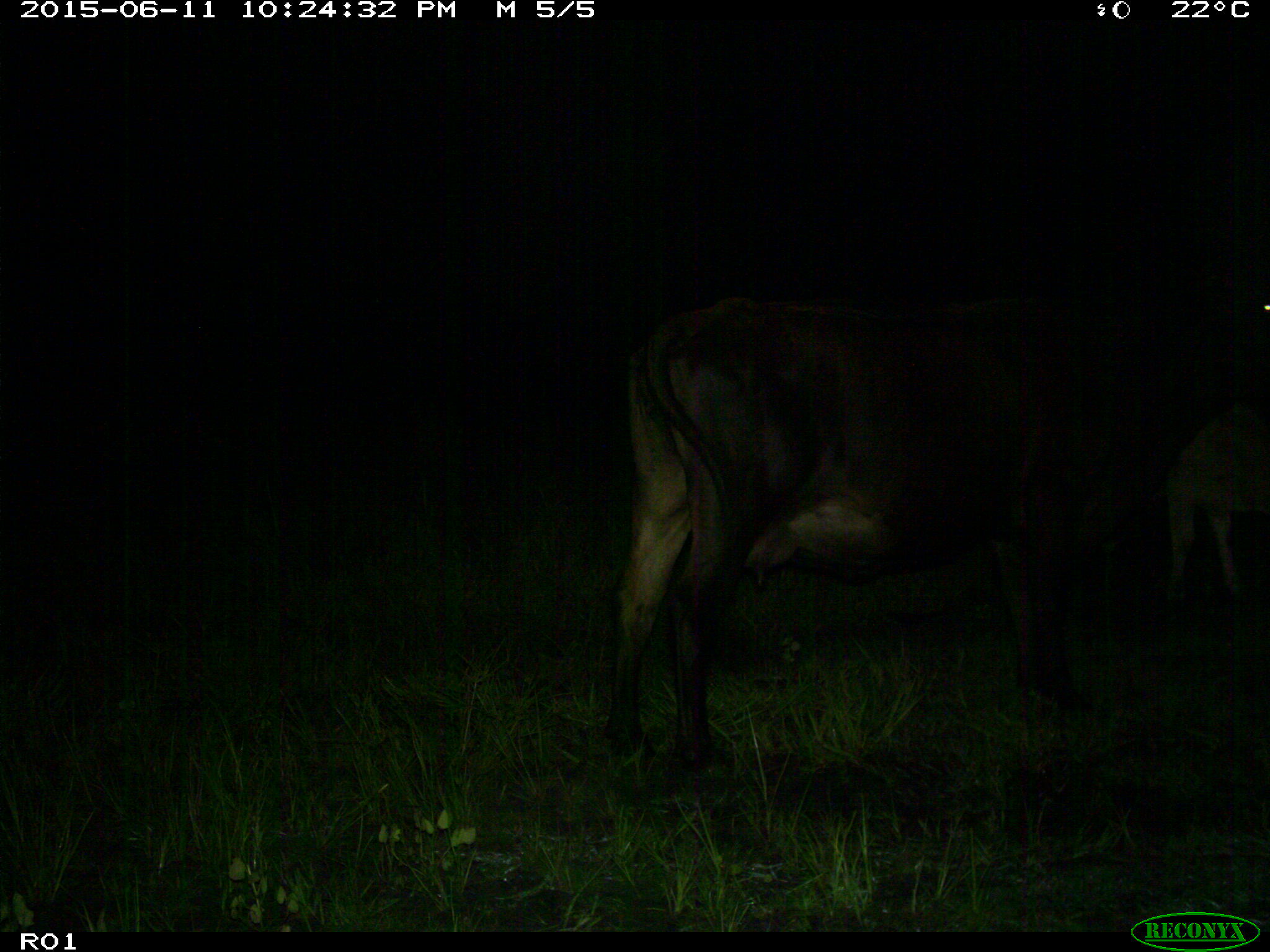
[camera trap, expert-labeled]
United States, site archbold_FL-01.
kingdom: Animalia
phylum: Chordata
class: Mammalia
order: Artiodactyla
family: Bovidae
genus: Bos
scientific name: Bos taurus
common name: domestic cow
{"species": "Bos taurus (domestic cow)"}